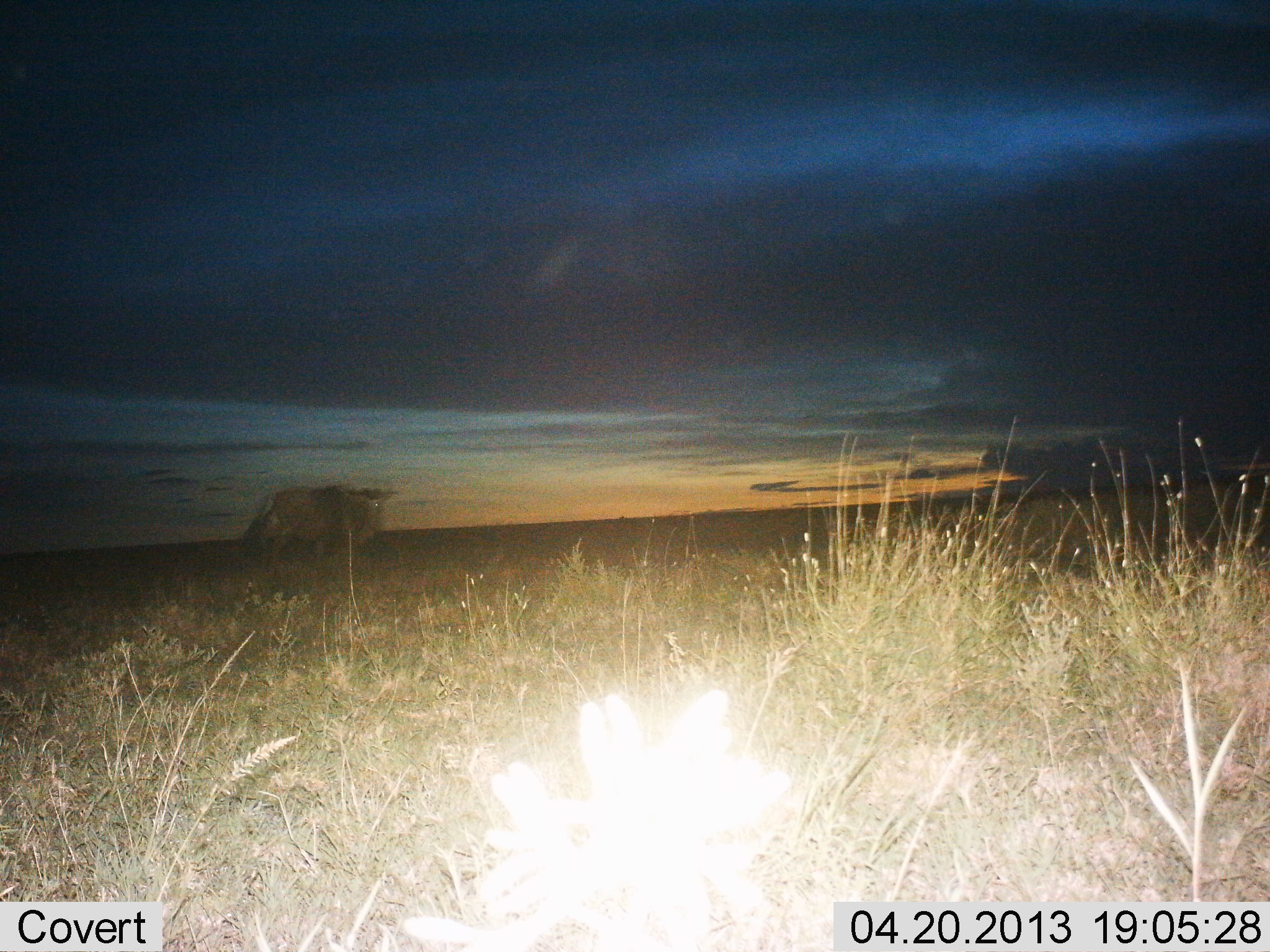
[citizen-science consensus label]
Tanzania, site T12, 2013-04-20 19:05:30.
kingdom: Animalia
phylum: Chordata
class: Mammalia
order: Artiodactyla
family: Bovidae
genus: Connochaetes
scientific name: Connochaetes taurinus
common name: blue wildebeest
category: wildebeest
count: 1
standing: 33%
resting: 0%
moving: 71%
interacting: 0%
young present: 0%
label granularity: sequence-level